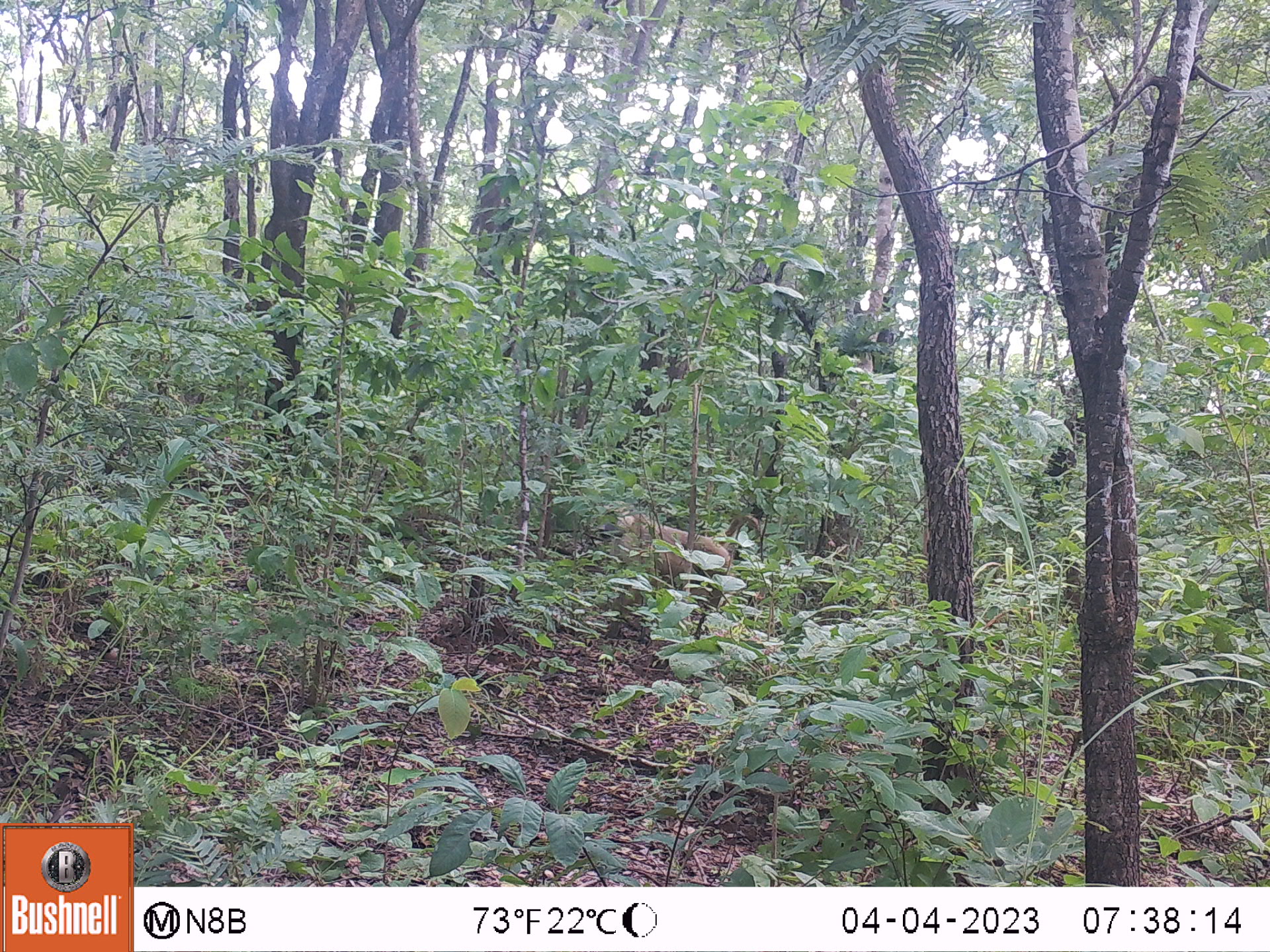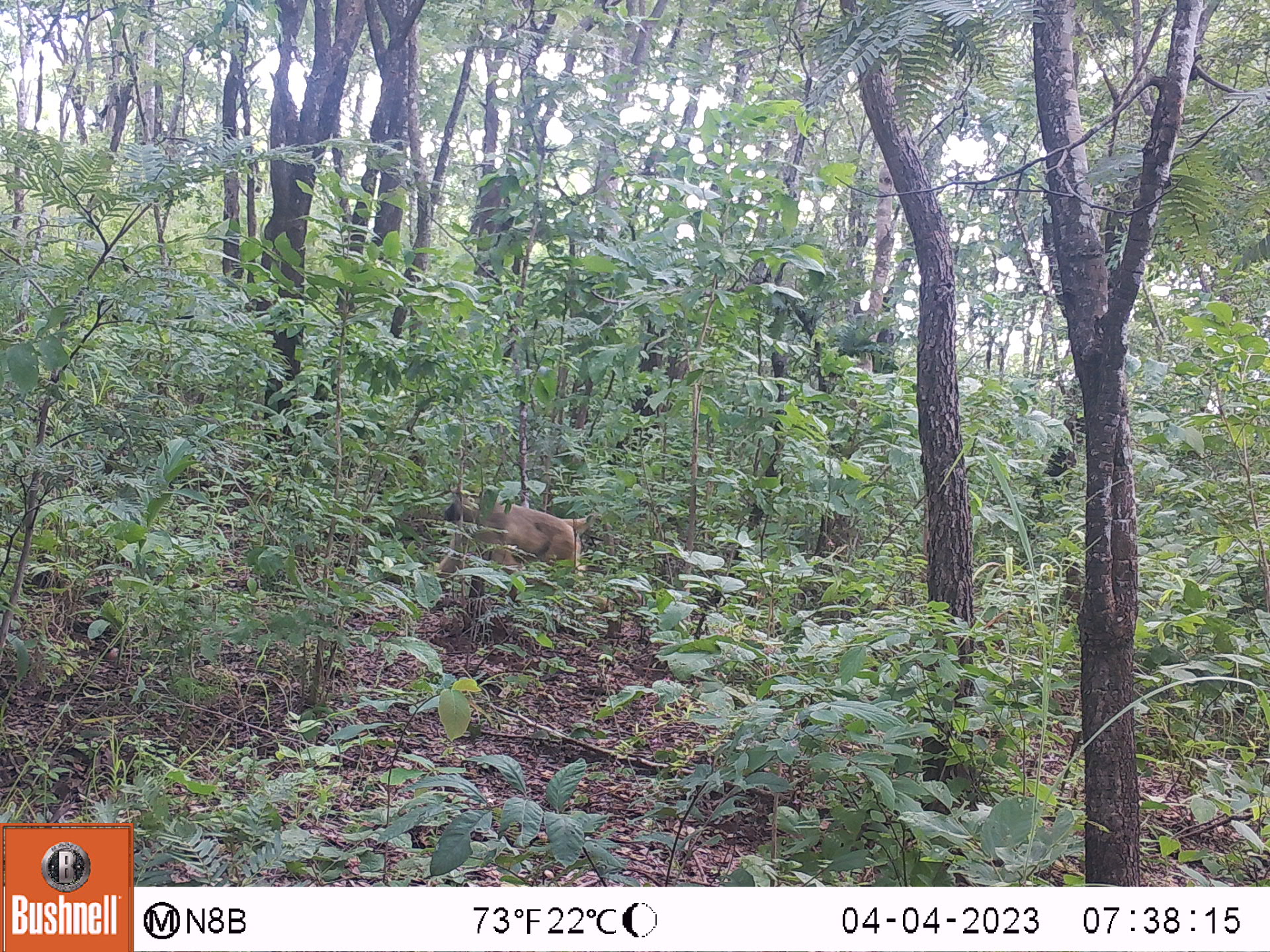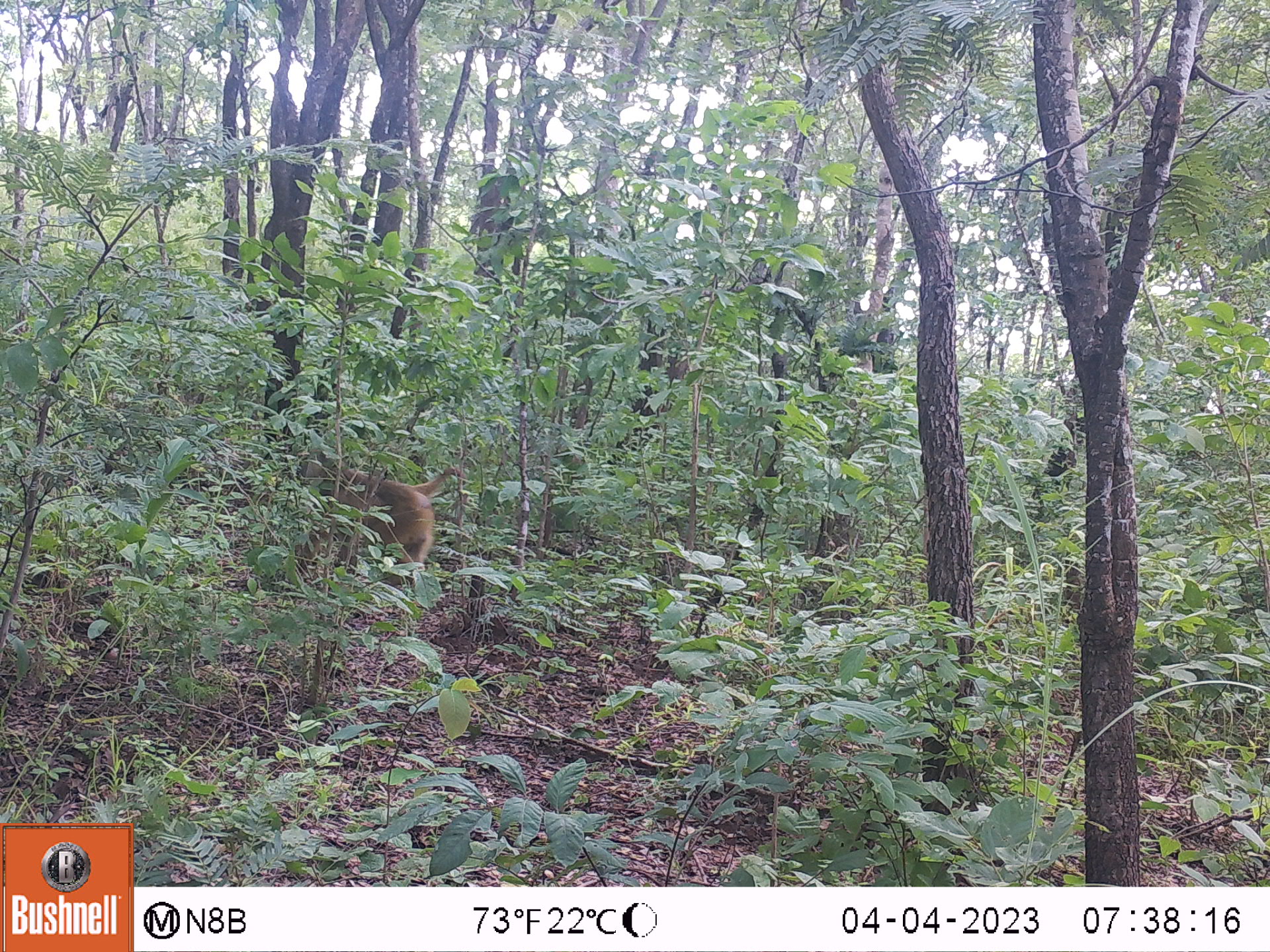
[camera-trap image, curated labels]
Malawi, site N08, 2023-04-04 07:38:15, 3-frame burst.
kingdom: Animalia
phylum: Chordata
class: Mammalia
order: Primates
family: Cercopithecidae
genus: Papio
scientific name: Papio cynocephalus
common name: yellow baboon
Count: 1.